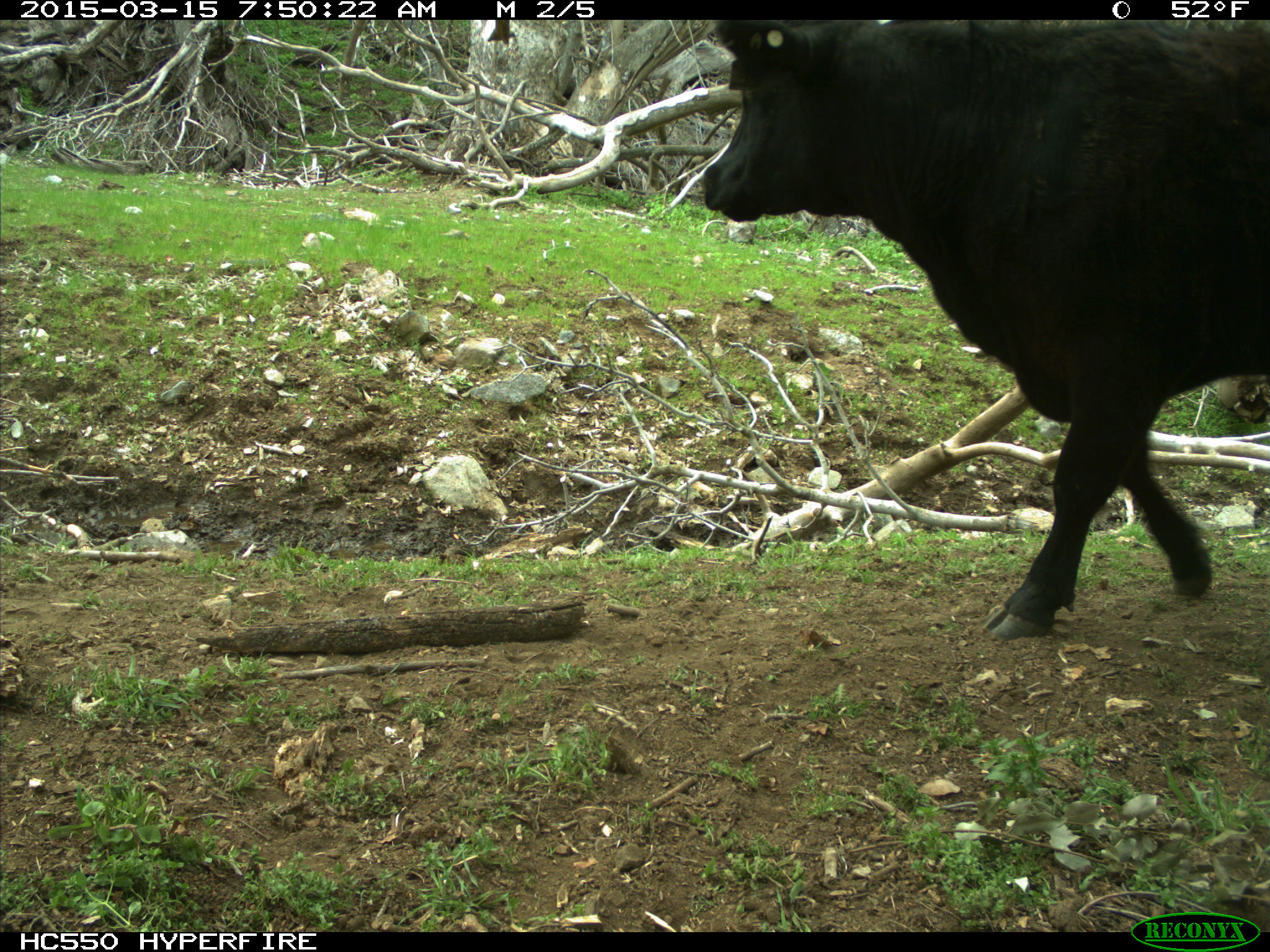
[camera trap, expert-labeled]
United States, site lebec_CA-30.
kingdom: Animalia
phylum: Chordata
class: Mammalia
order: Artiodactyla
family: Bovidae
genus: Bos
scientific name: Bos taurus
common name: domestic cow